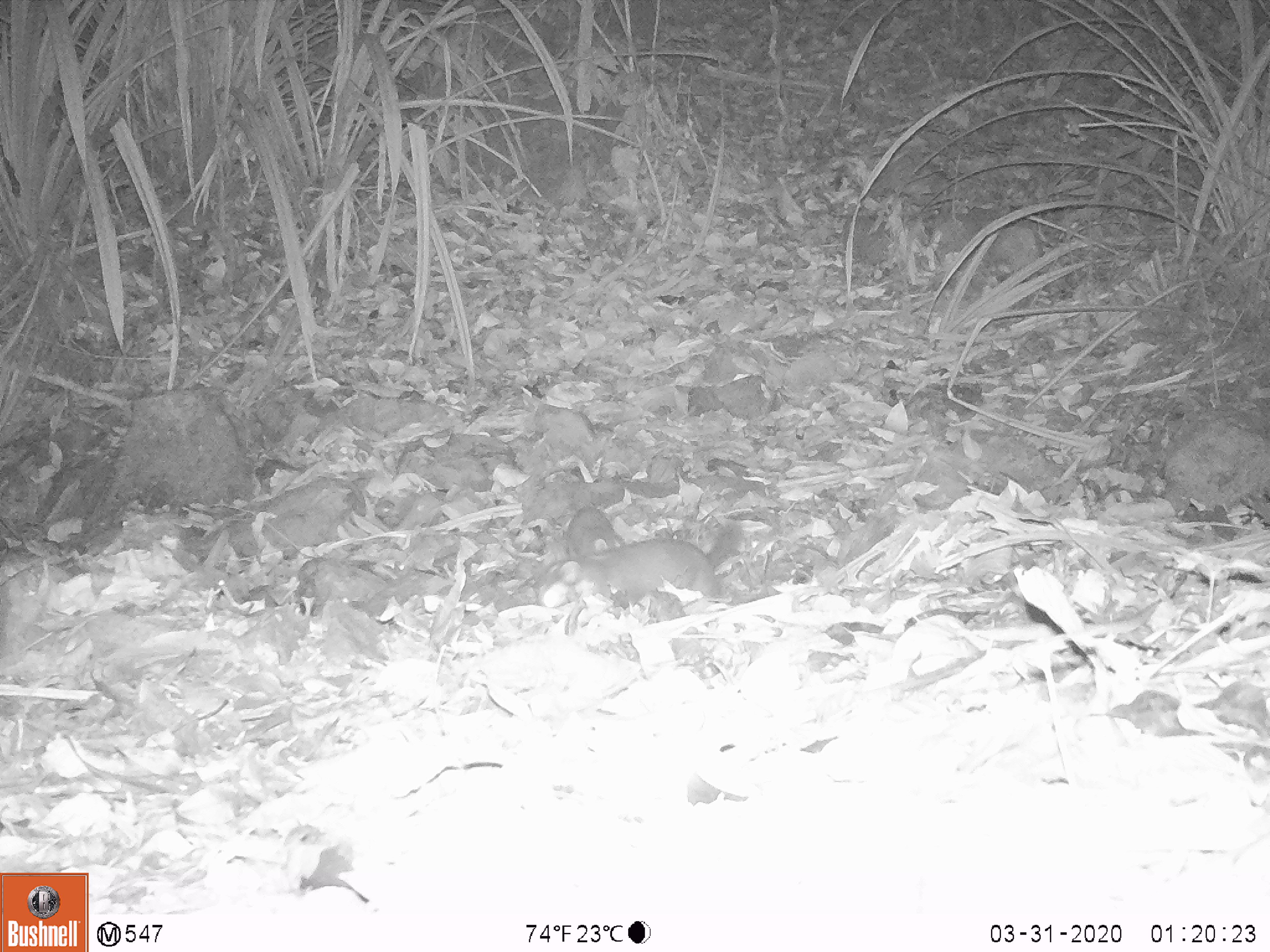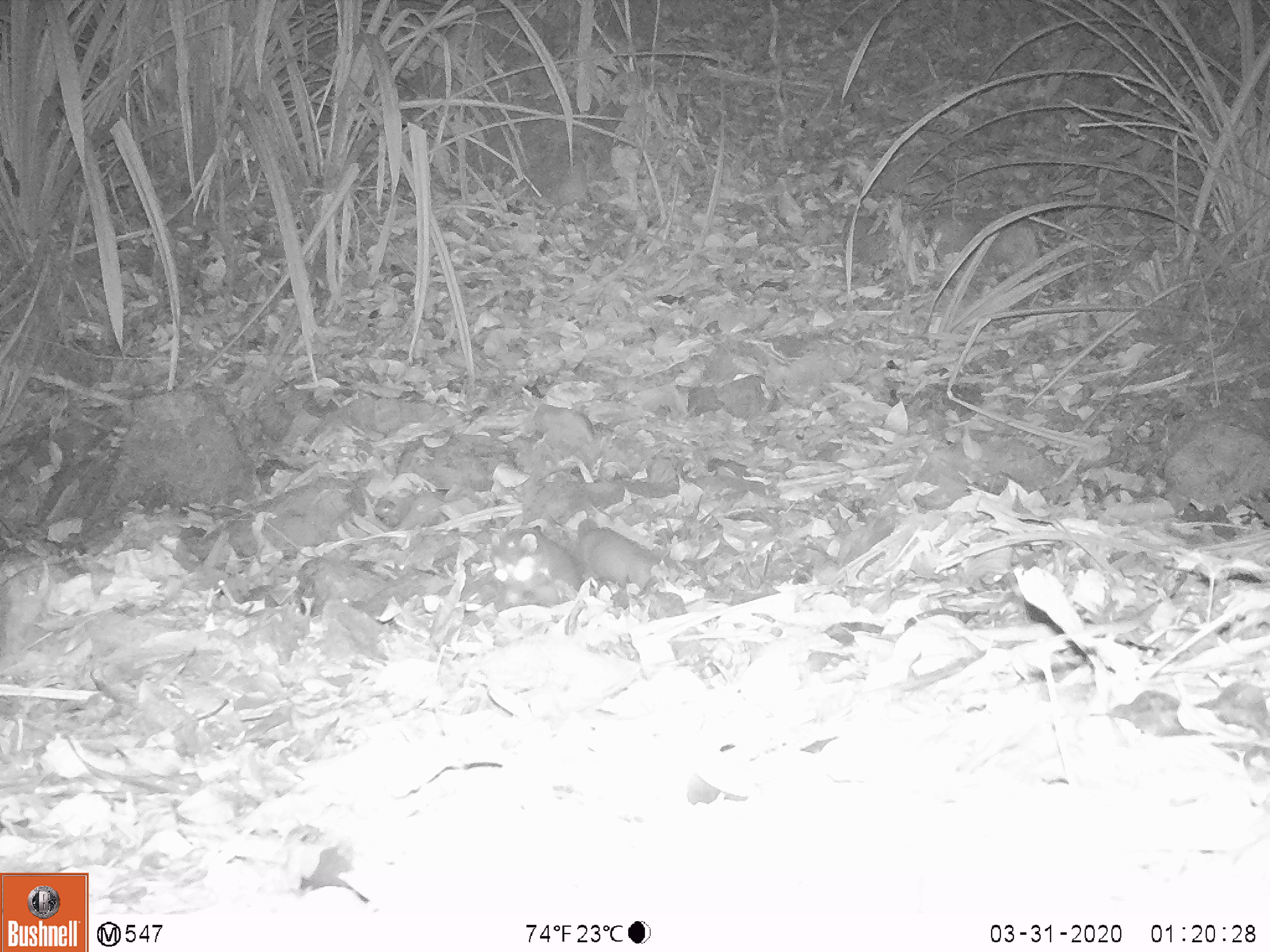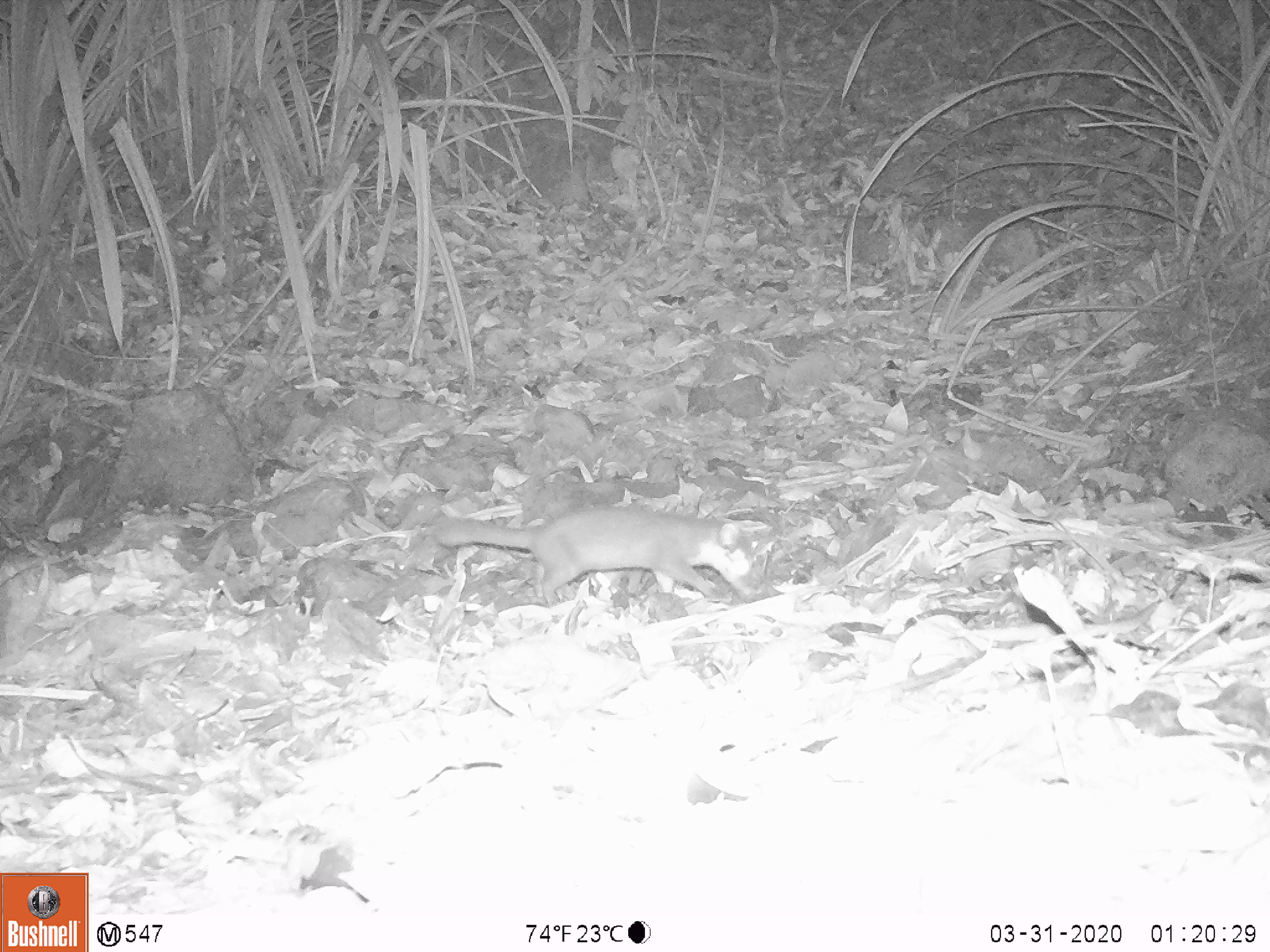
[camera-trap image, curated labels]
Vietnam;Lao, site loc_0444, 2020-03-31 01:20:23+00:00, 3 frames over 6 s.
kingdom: Animalia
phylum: Chordata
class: Mammalia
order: Carnivora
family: Mustelidae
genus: Melogale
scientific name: Melogale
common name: ferret badger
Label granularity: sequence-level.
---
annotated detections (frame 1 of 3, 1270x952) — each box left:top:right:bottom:
ferret badger: 534:520:745:609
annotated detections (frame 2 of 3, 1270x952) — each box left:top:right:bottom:
ferret badger: 489:525:580:606; 577:519:654:590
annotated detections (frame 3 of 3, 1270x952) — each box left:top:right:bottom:
ferret badger: 432:508:756:606